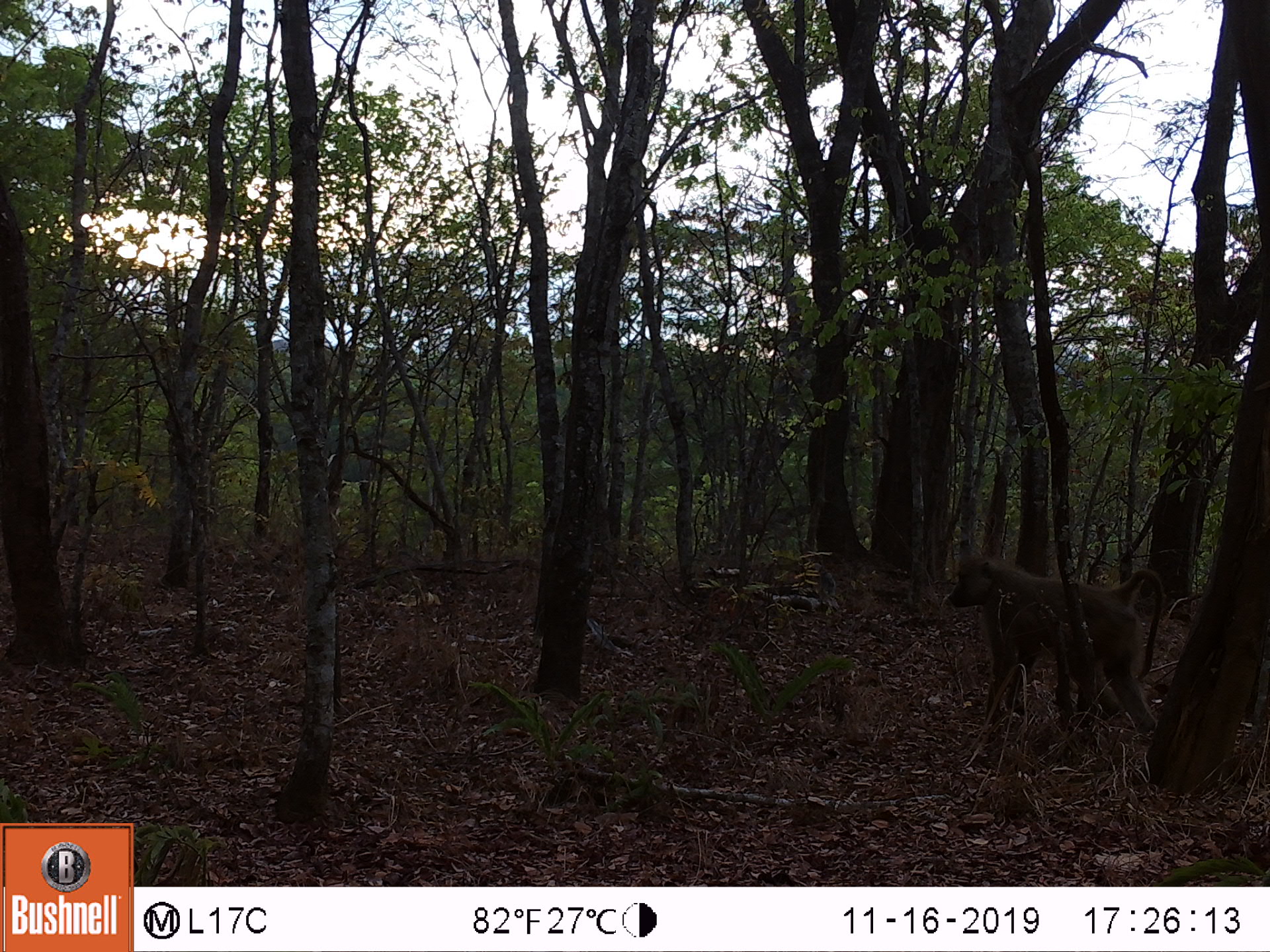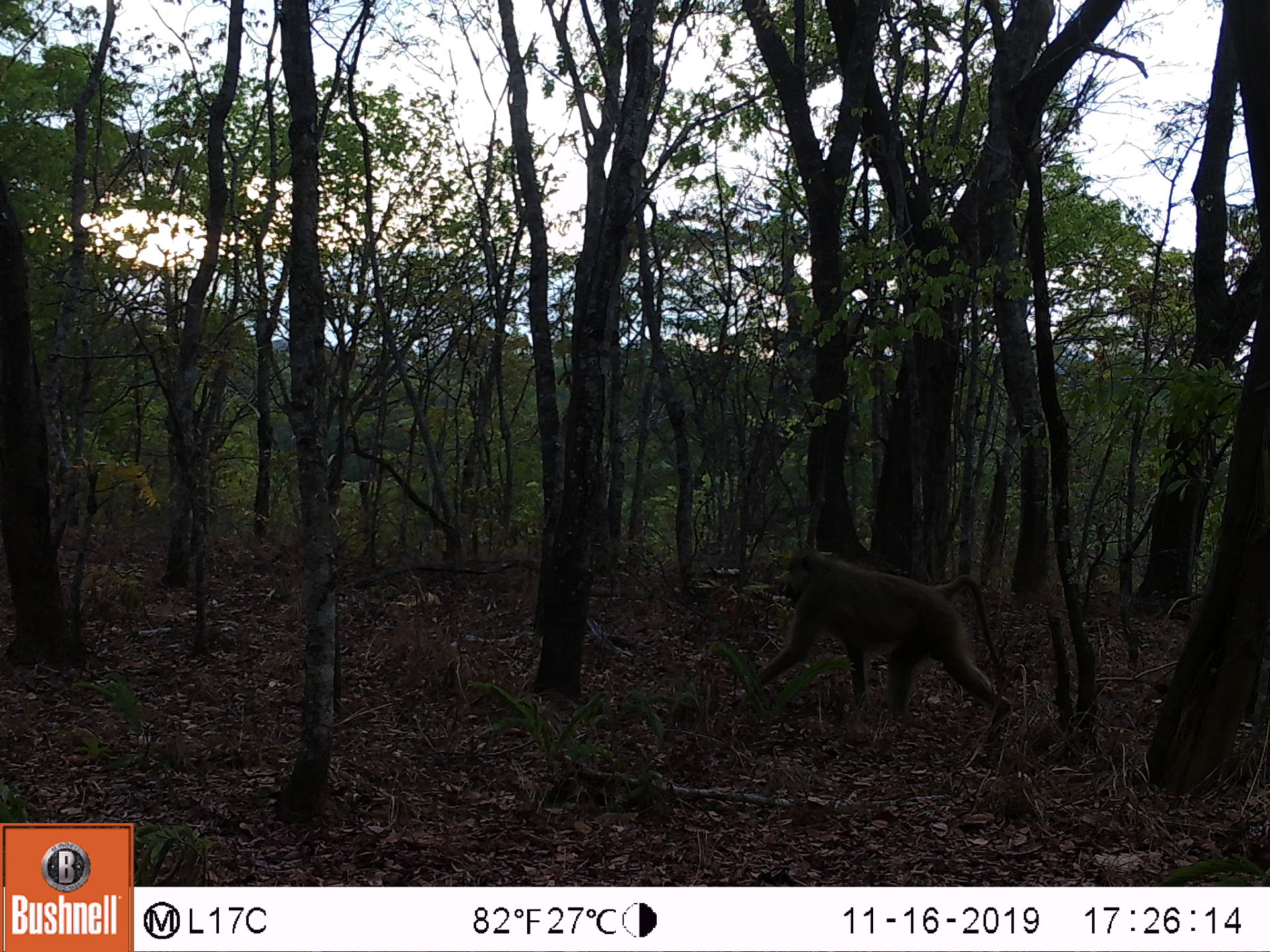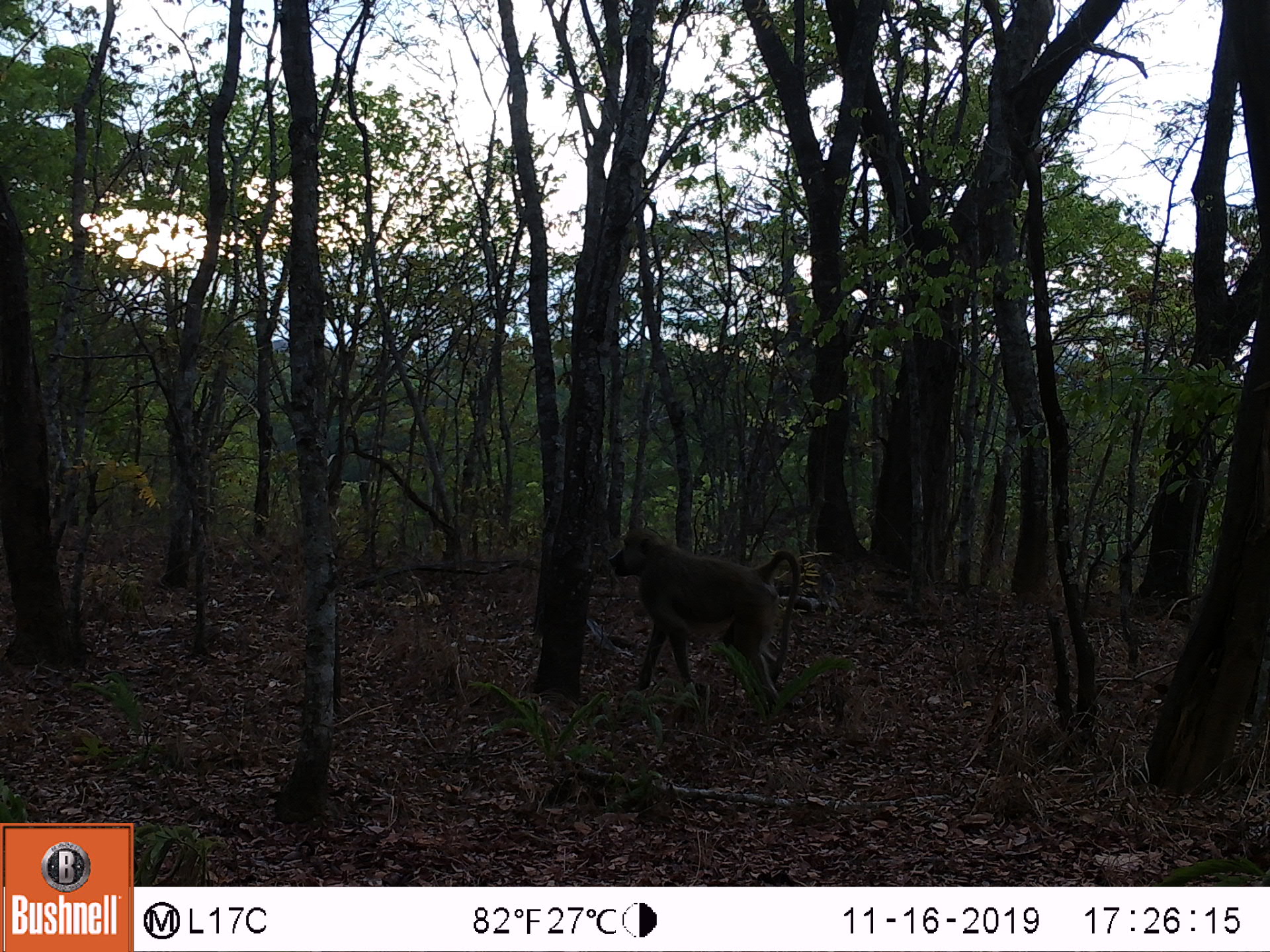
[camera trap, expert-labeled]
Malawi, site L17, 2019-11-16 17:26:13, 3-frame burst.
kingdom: Animalia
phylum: Chordata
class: Mammalia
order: Primates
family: Cercopithecidae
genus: Papio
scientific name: Papio cynocephalus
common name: yellow baboon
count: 1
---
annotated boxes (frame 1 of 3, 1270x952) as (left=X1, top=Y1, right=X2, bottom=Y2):
yellow baboon: (left=943, top=550, right=1165, bottom=757)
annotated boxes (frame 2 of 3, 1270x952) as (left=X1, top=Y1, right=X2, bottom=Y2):
yellow baboon: (left=737, top=543, right=1013, bottom=717)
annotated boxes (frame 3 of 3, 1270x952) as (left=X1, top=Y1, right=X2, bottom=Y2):
yellow baboon: (left=607, top=523, right=804, bottom=725)